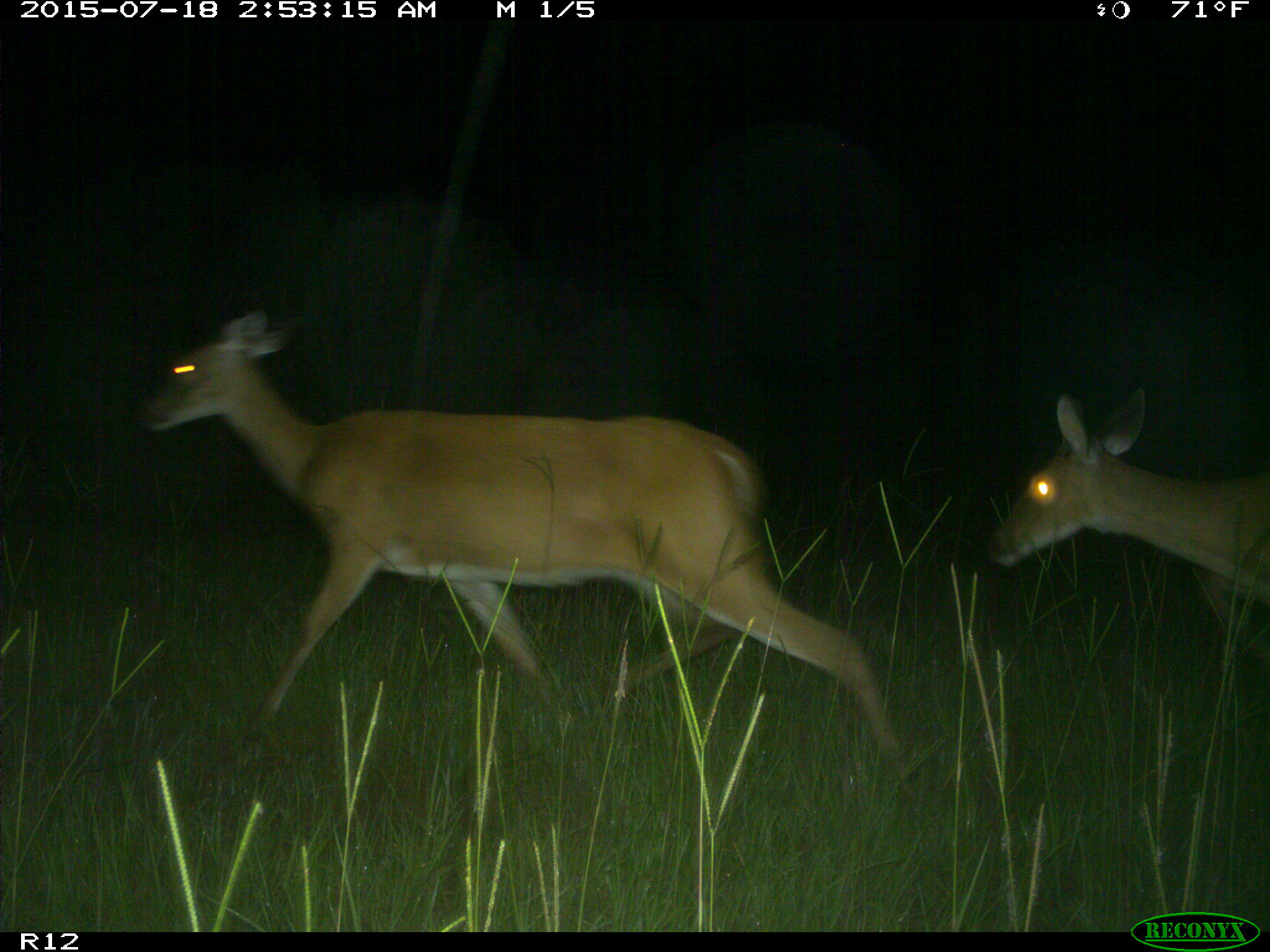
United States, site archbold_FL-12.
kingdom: Animalia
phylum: Chordata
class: Mammalia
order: Artiodactyla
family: Cervidae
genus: Odocoileus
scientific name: Odocoileus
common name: deer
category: unidentified deer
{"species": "unidentified deer (deer) (Odocoileus)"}